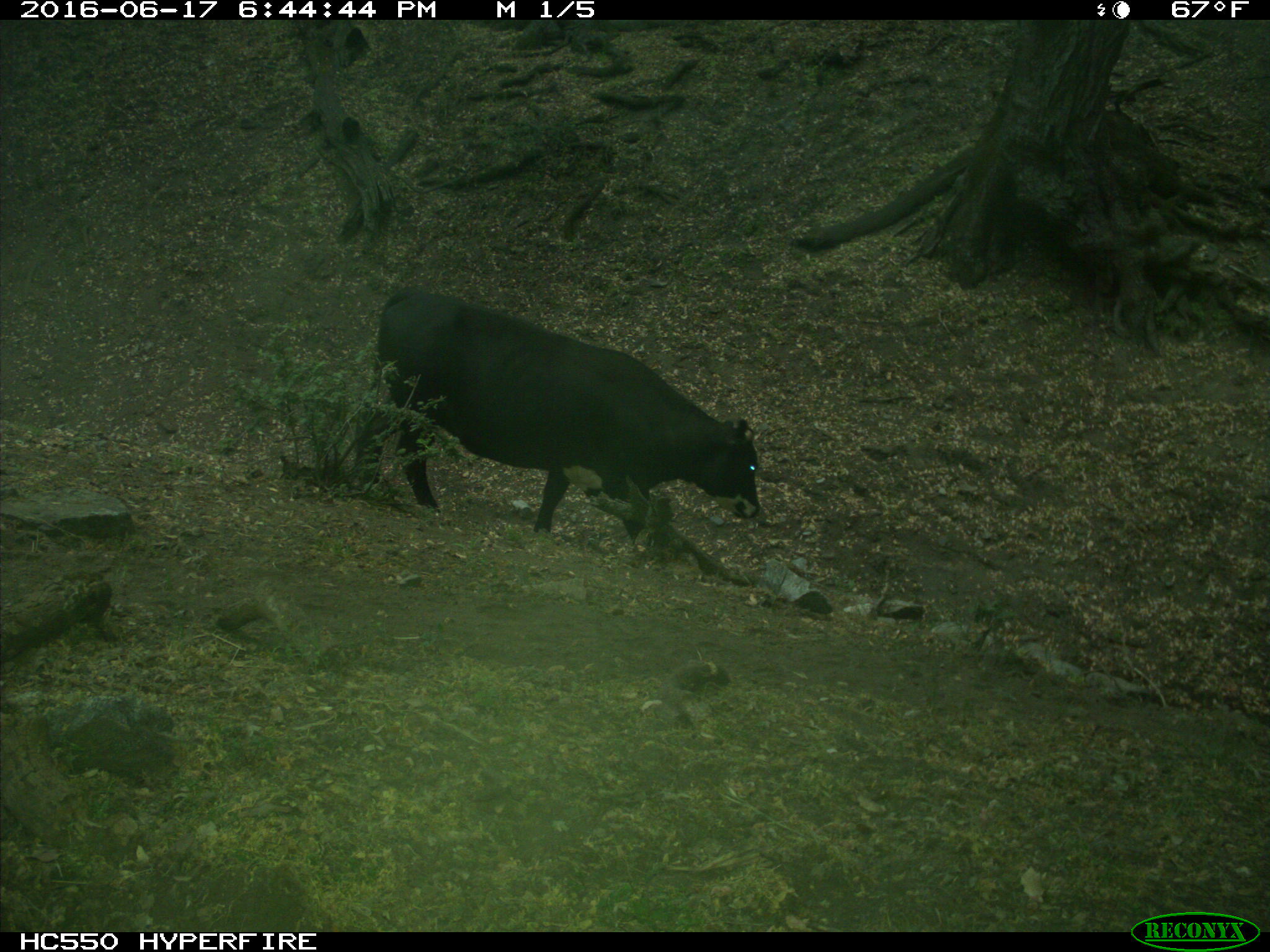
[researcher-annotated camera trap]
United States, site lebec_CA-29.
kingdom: Animalia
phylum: Chordata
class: Mammalia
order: Artiodactyla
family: Bovidae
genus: Bos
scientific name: Bos taurus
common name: domestic cow